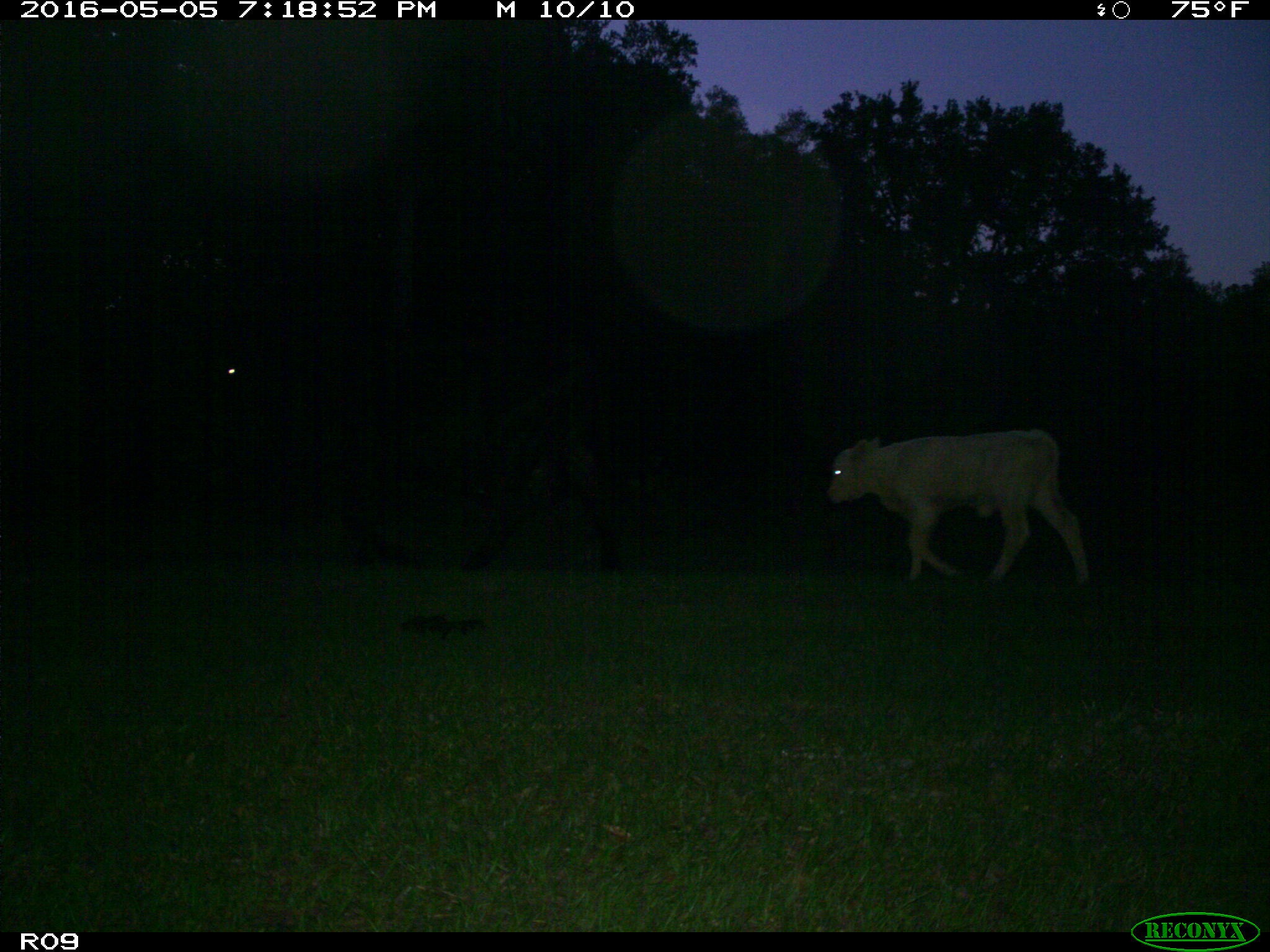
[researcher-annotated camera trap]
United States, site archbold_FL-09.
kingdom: Animalia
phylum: Chordata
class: Mammalia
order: Artiodactyla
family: Bovidae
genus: Bos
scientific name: Bos taurus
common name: domestic cow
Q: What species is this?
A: Bos taurus (domestic cow).